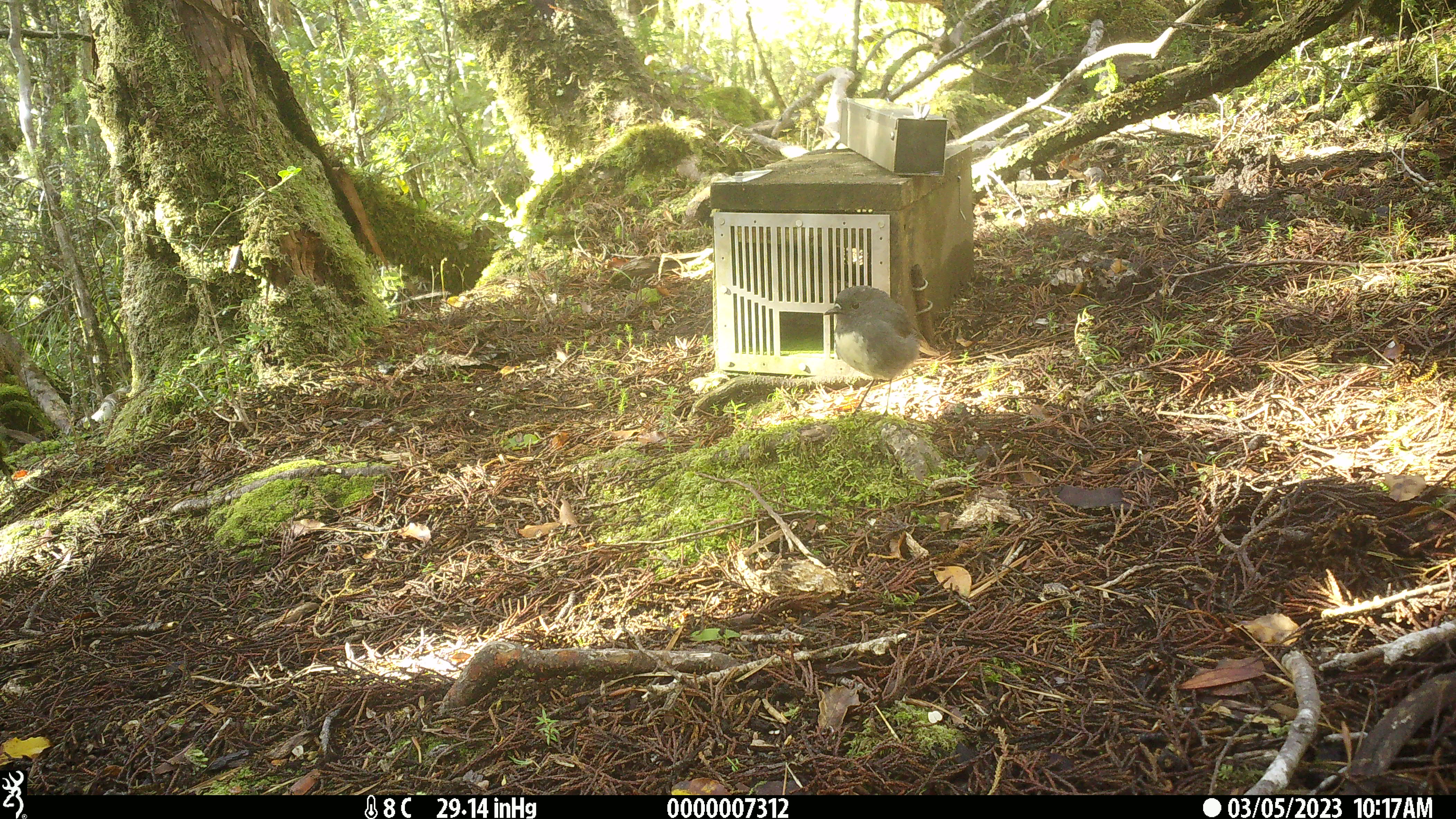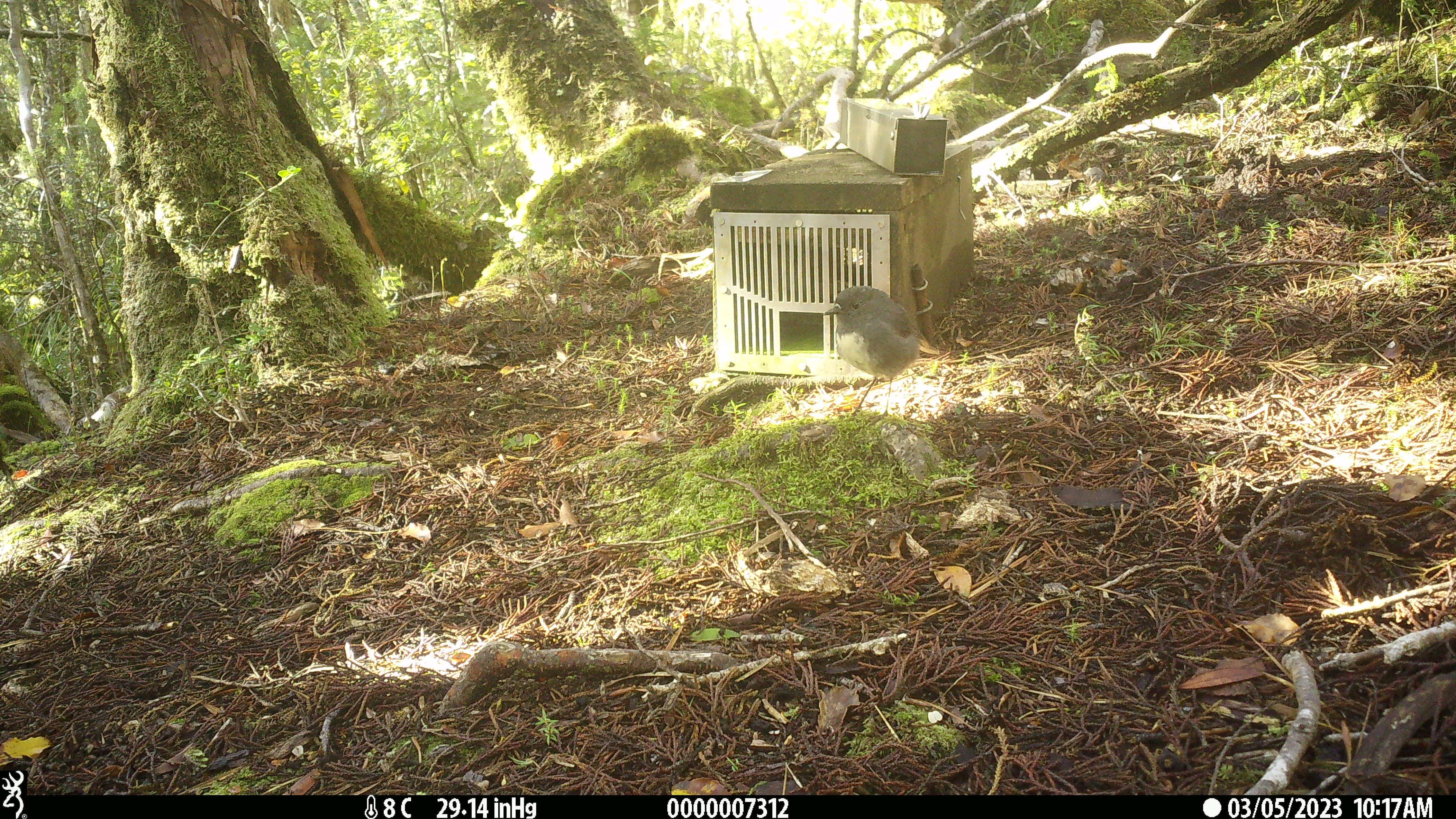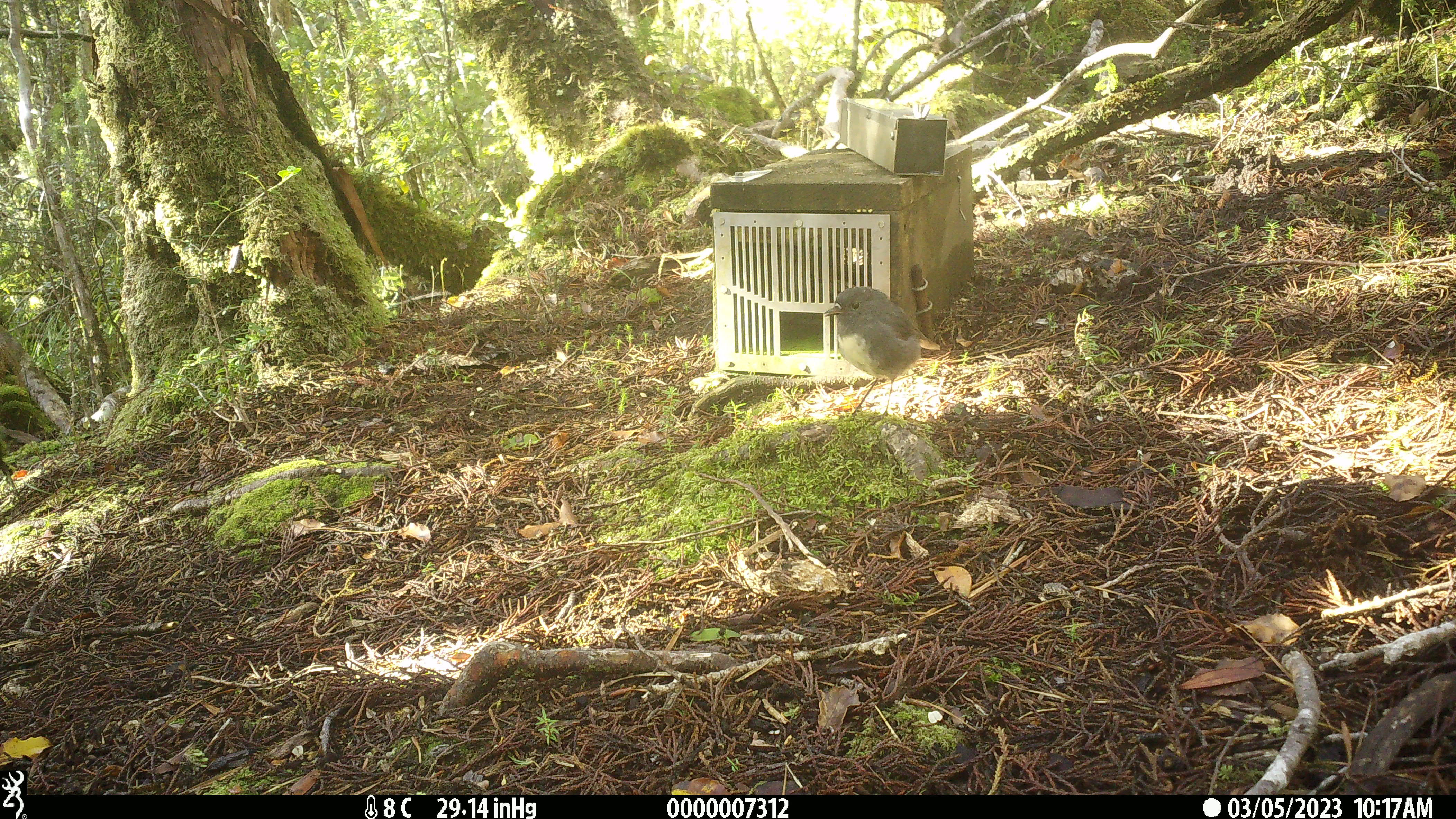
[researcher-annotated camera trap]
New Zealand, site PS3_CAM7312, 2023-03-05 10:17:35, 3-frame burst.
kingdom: Animalia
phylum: Chordata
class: Aves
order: Passeriformes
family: Petroicidae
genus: Petroica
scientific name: Petroica australis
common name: new zealand robin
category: robin